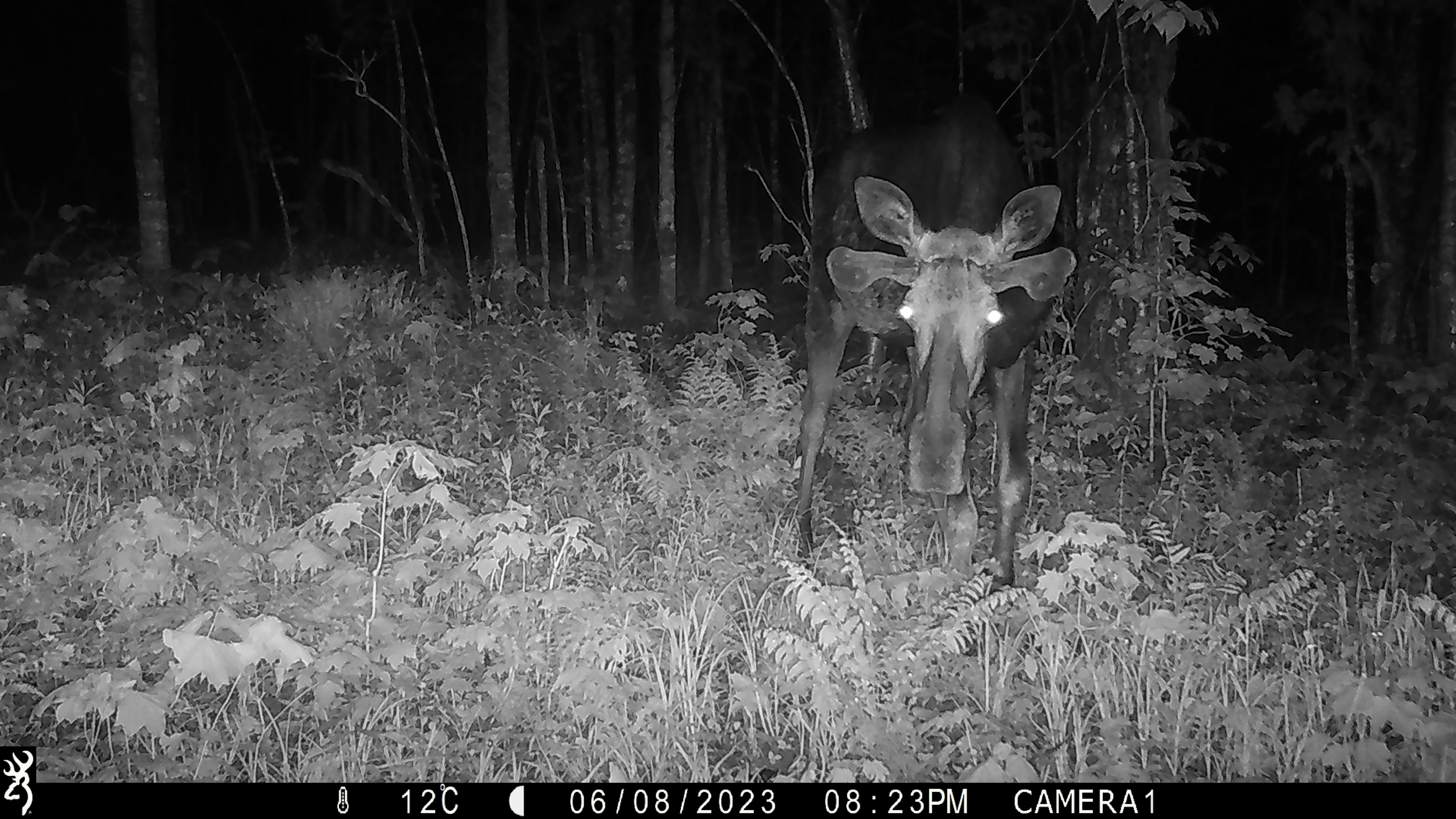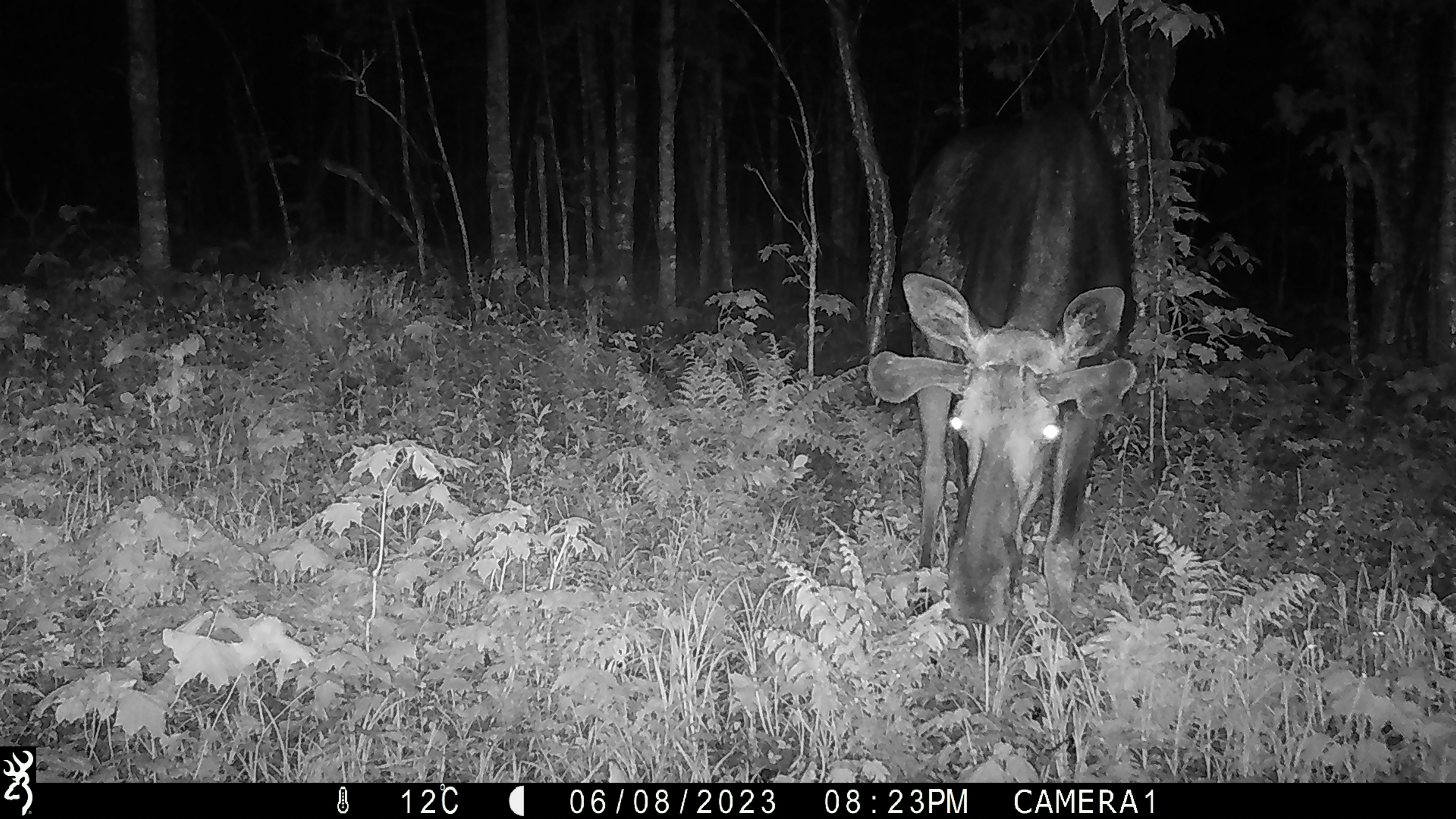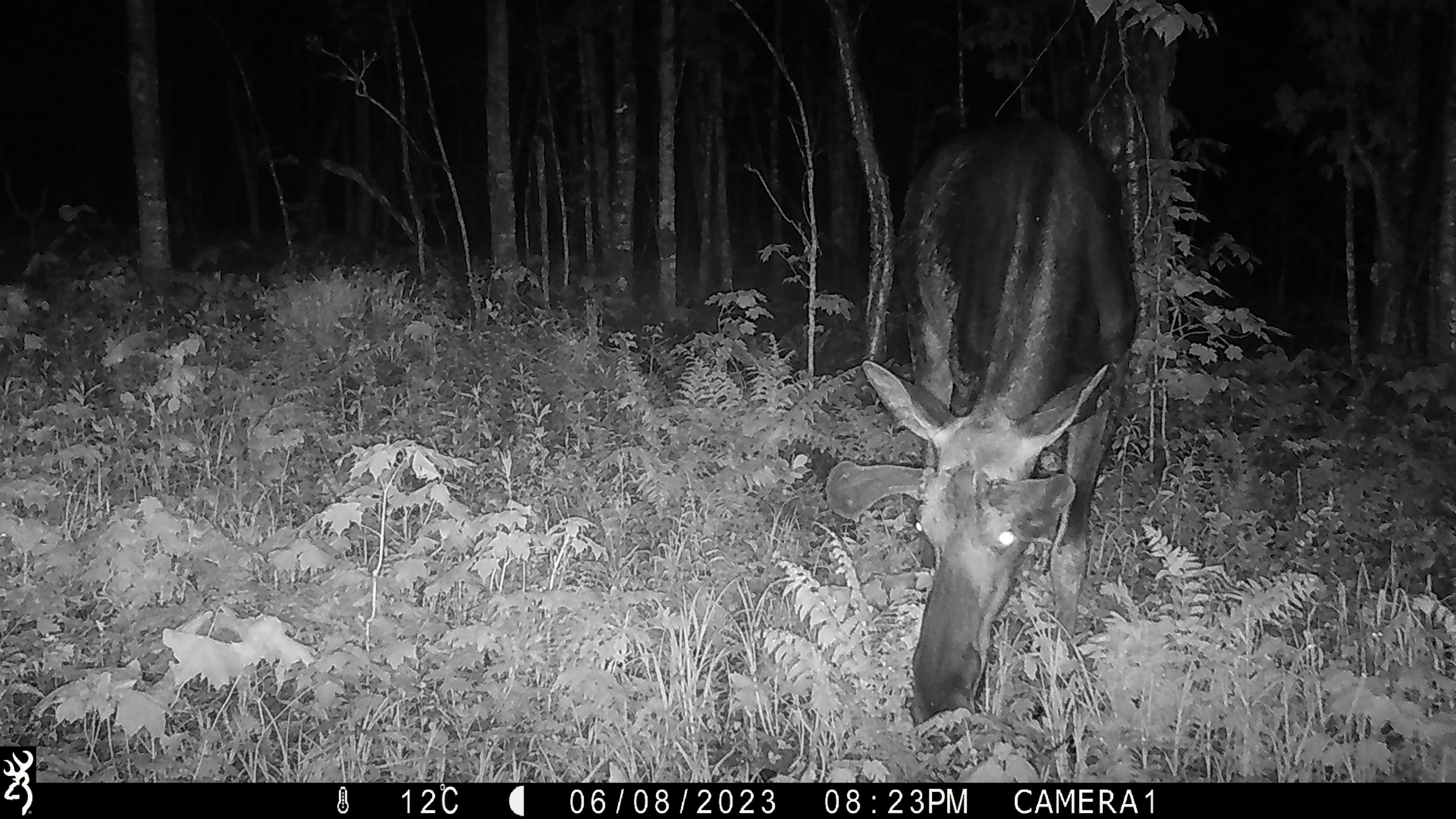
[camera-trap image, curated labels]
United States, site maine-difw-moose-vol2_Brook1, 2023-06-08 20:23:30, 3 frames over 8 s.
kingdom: Animalia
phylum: Chordata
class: Mammalia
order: Artiodactyla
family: Cervidae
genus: Alces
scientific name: Alces alces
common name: moose